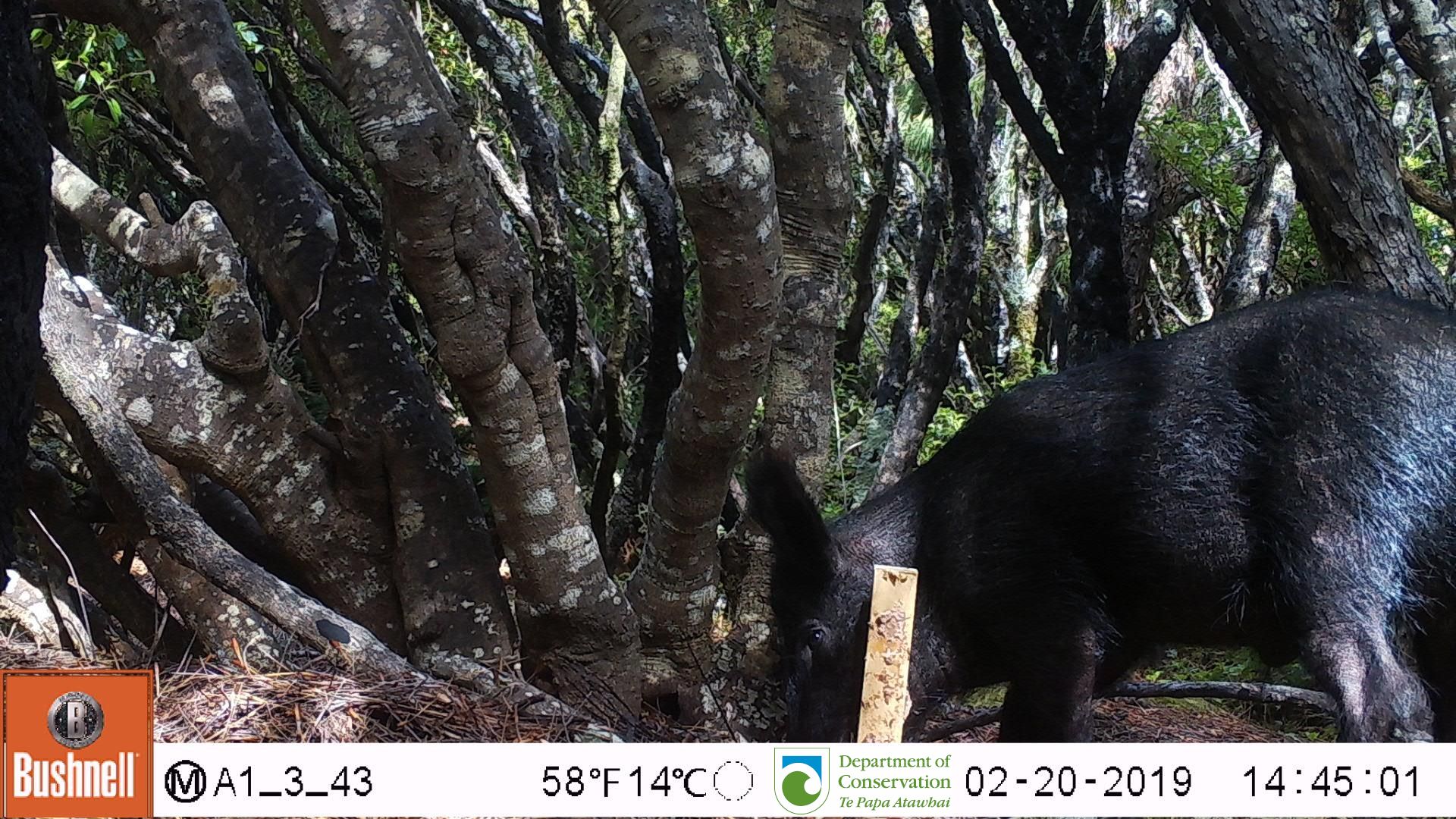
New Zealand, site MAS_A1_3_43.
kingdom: Animalia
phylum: Chordata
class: Mammalia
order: Artiodactyla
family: Suidae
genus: Sus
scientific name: Sus scrofa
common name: pig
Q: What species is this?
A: Pig (Sus scrofa).